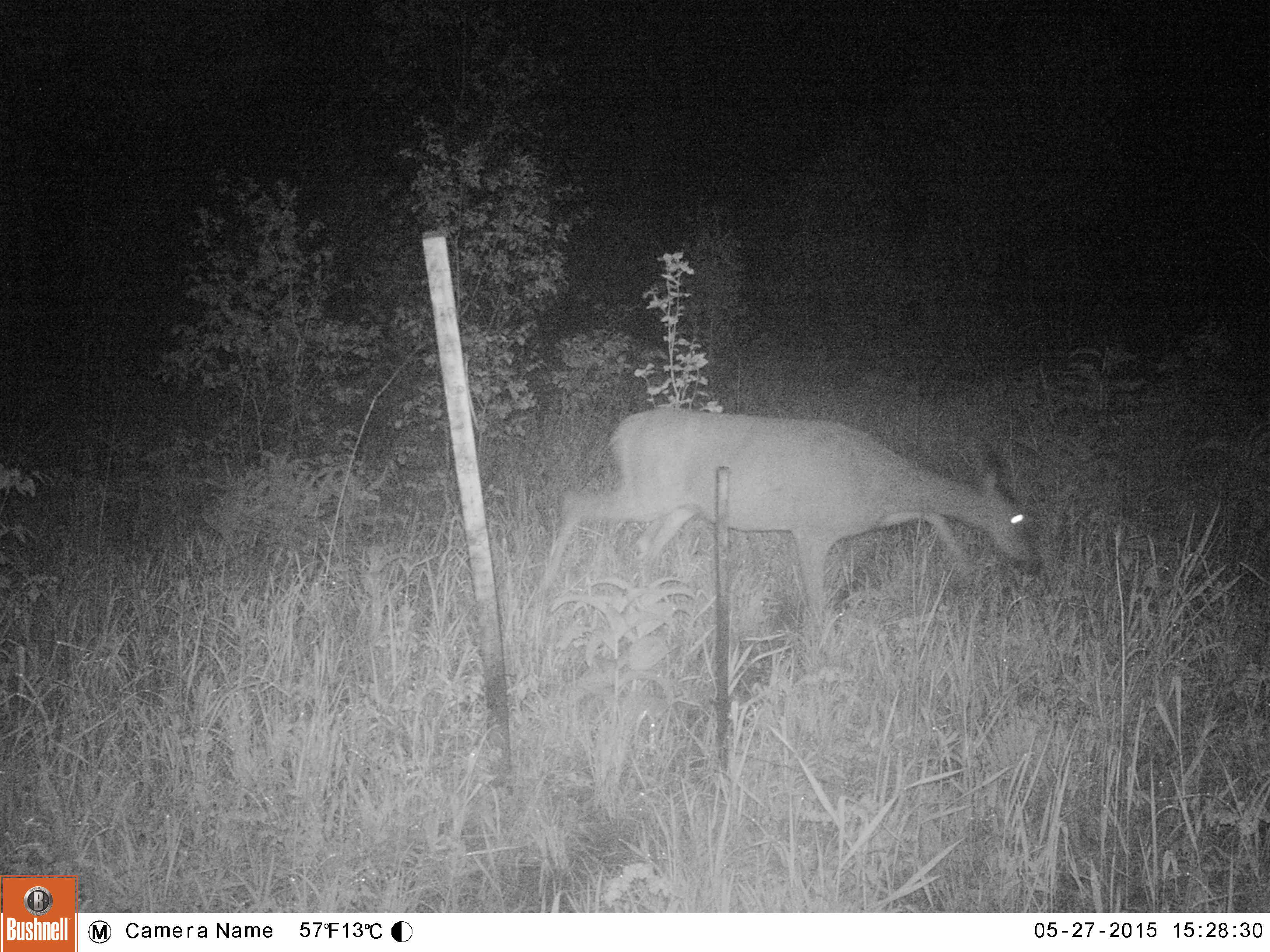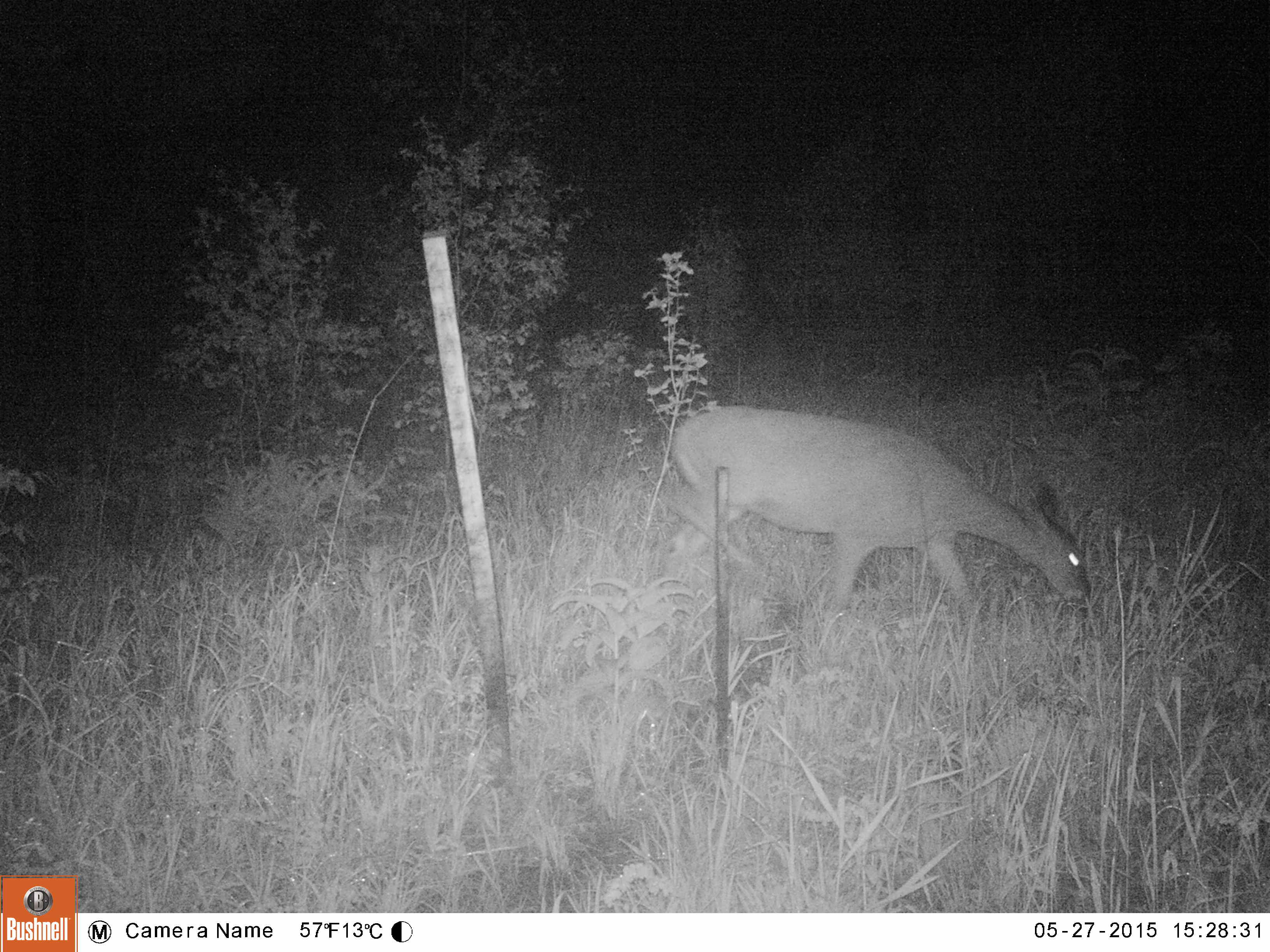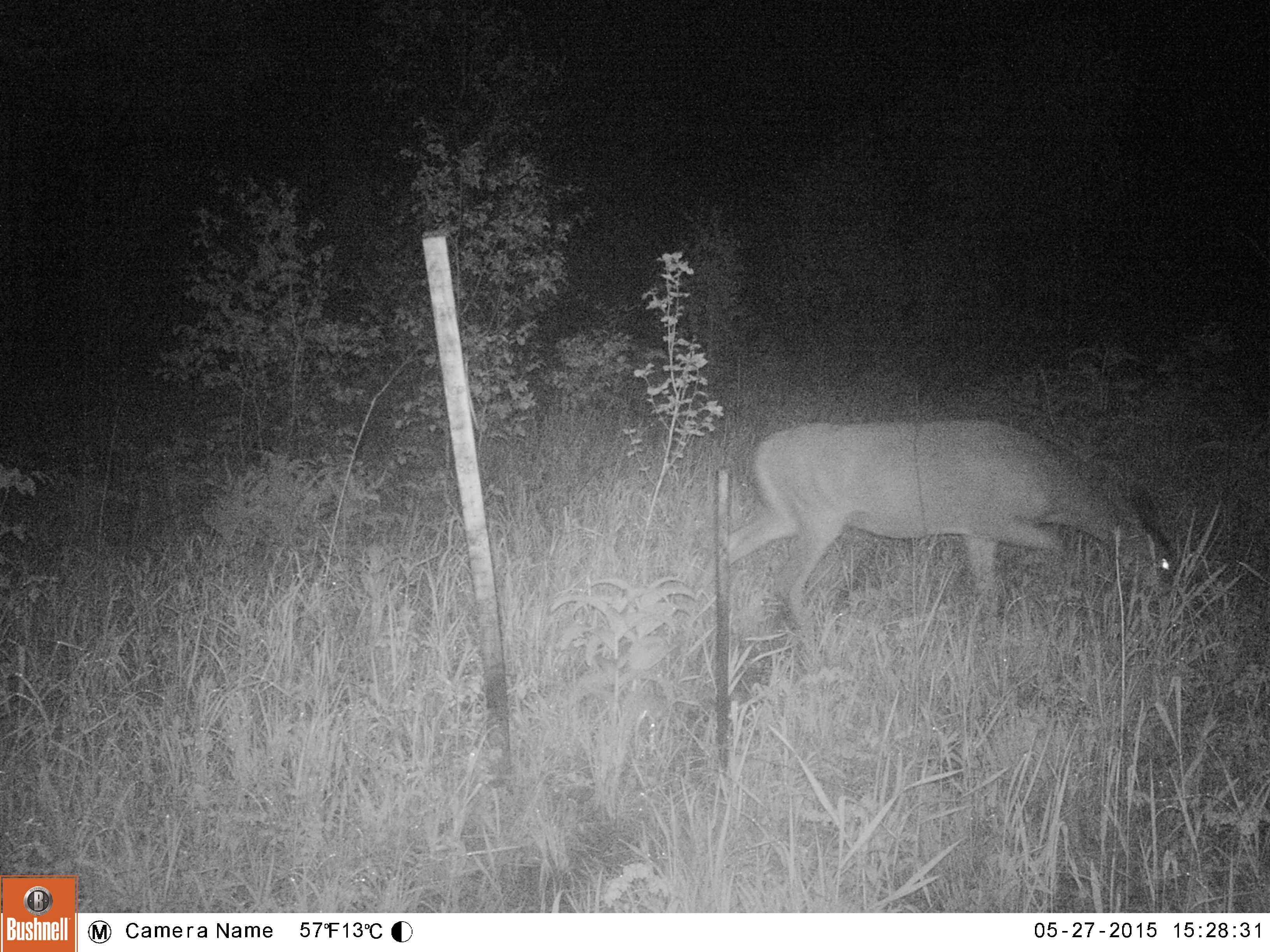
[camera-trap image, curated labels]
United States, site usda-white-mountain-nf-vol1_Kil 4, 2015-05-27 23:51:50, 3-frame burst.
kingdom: Animalia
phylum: Chordata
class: Mammalia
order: Artiodactyla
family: Cervidae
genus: Odocoileus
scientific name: Odocoileus virginianus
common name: white-tailed deer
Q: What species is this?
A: White-tailed deer (Odocoileus virginianus).